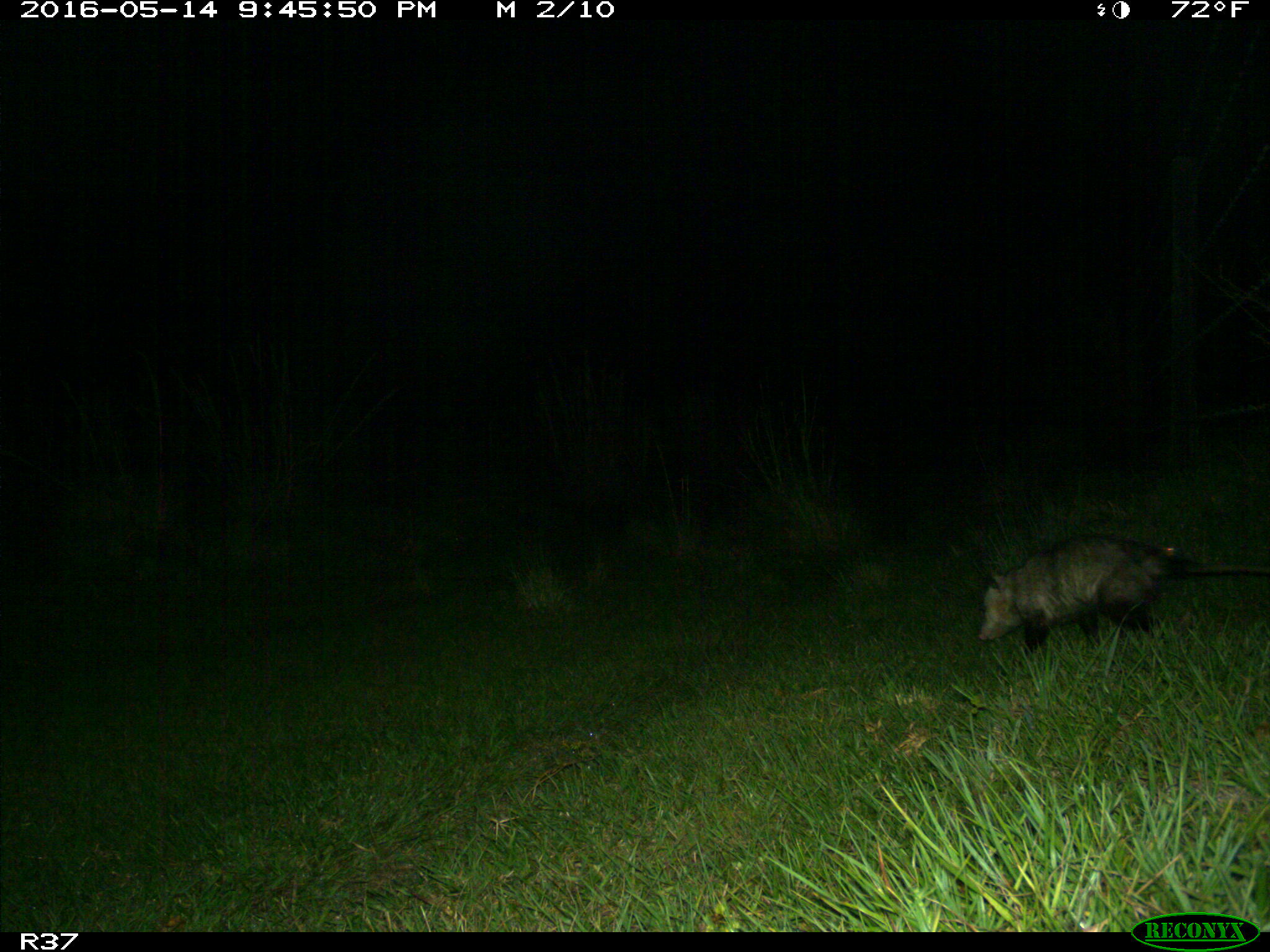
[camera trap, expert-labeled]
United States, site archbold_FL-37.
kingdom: Animalia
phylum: Chordata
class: Mammalia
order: Didelphimorphia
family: Didelphidae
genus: Didelphis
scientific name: Didelphis virginiana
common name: virginia opossum